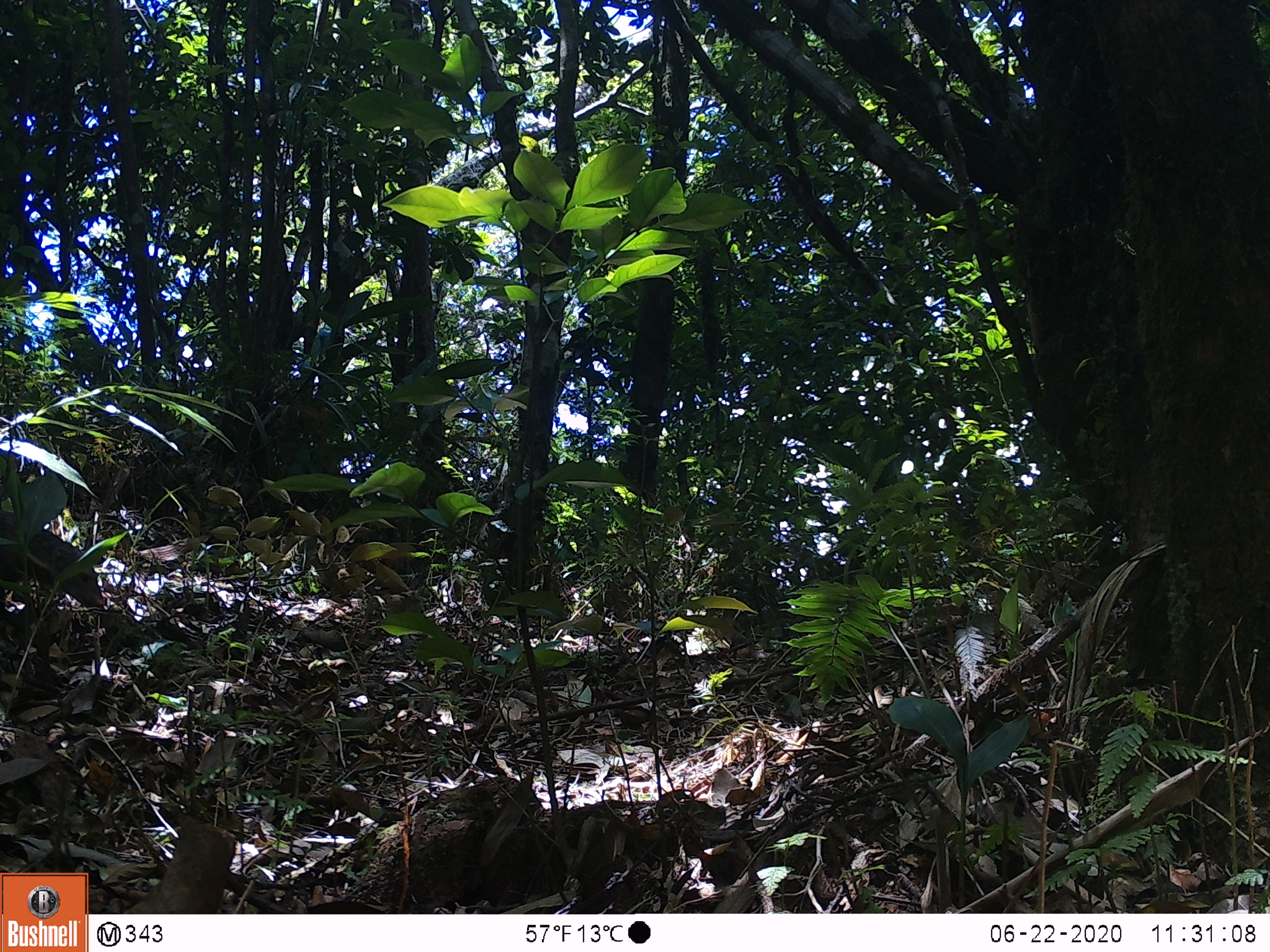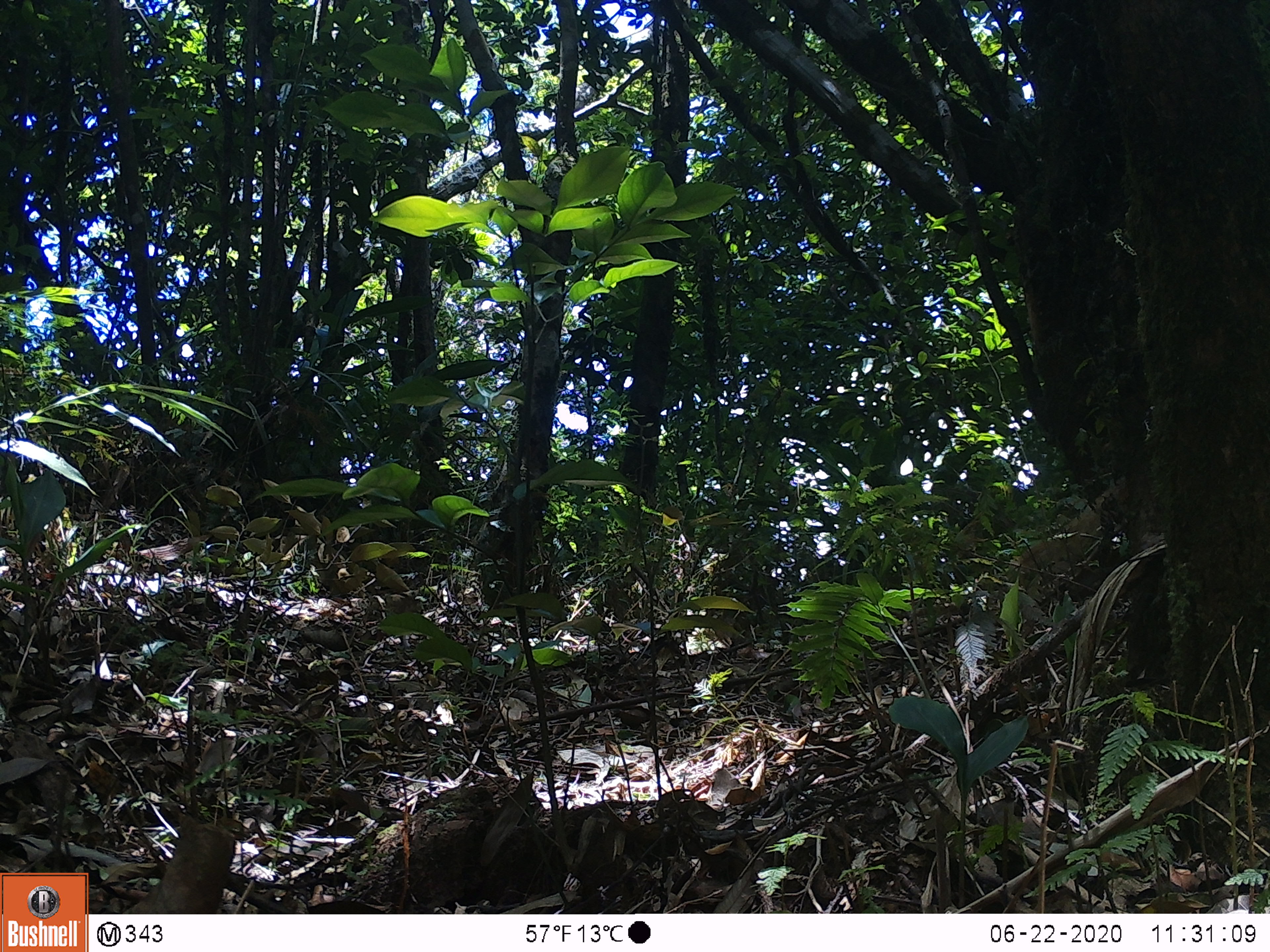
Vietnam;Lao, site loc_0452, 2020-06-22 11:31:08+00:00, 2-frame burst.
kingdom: Animalia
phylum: Chordata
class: Mammalia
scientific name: Mammalia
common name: mammal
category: unidentified small mammal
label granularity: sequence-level